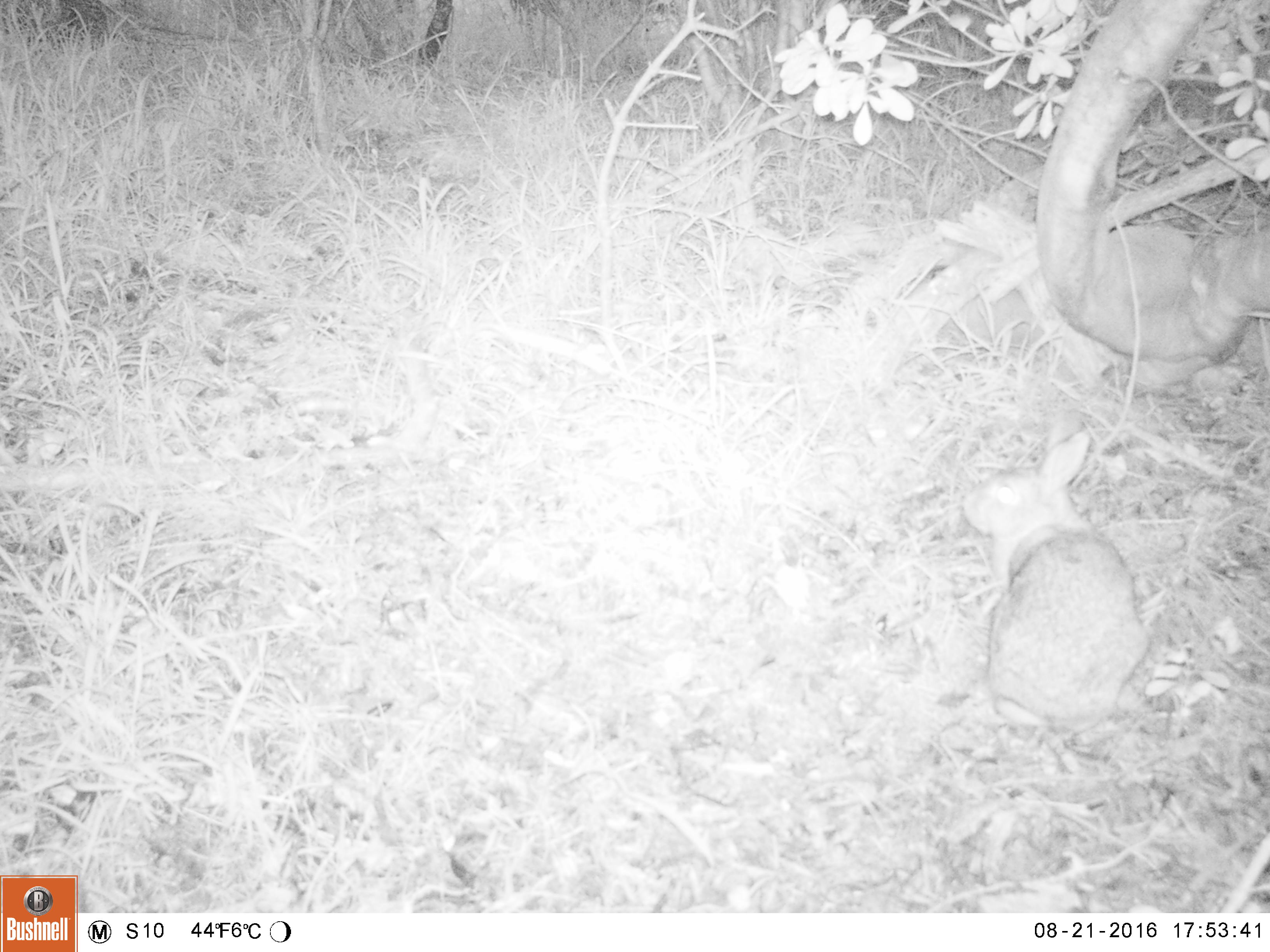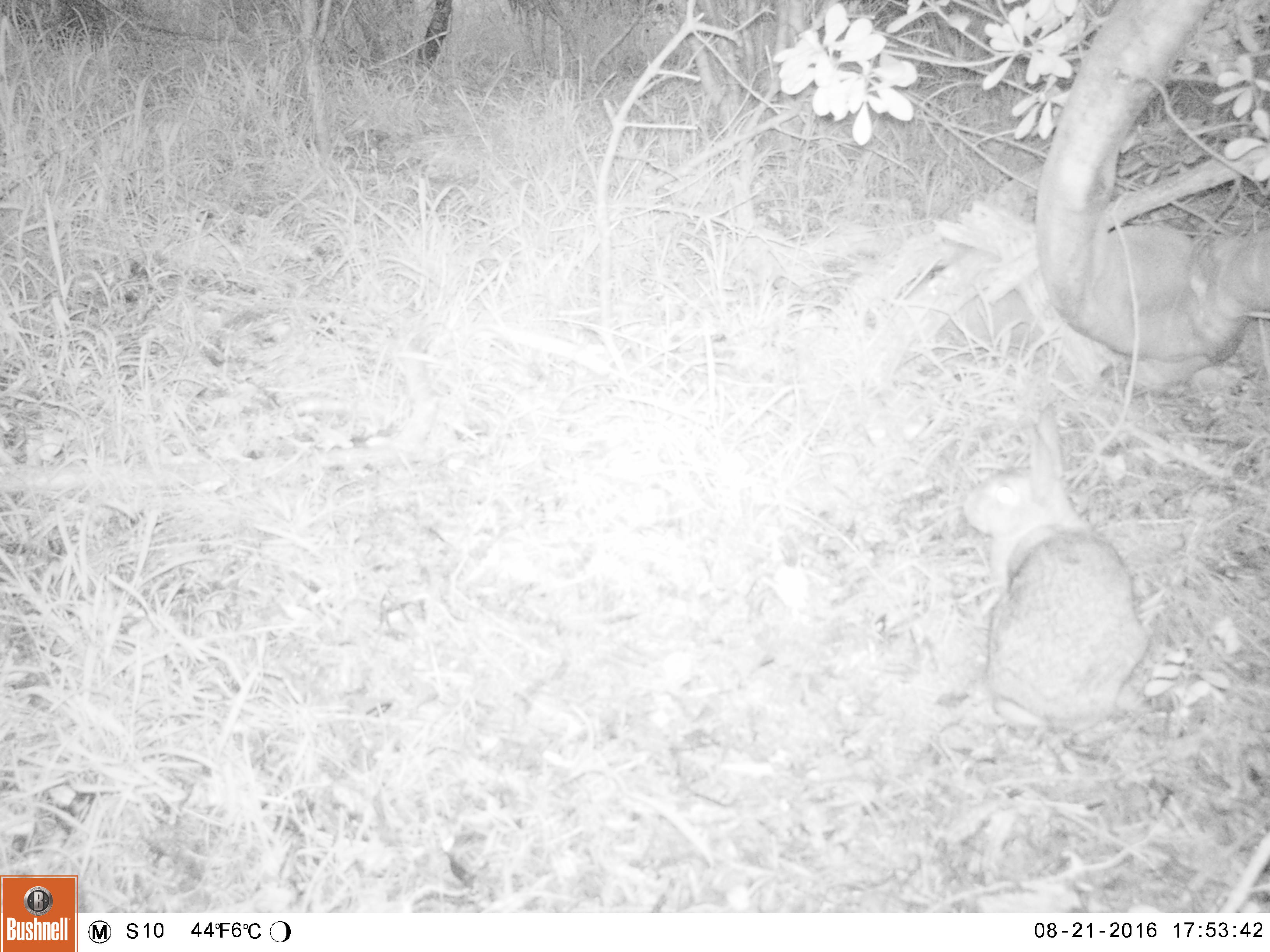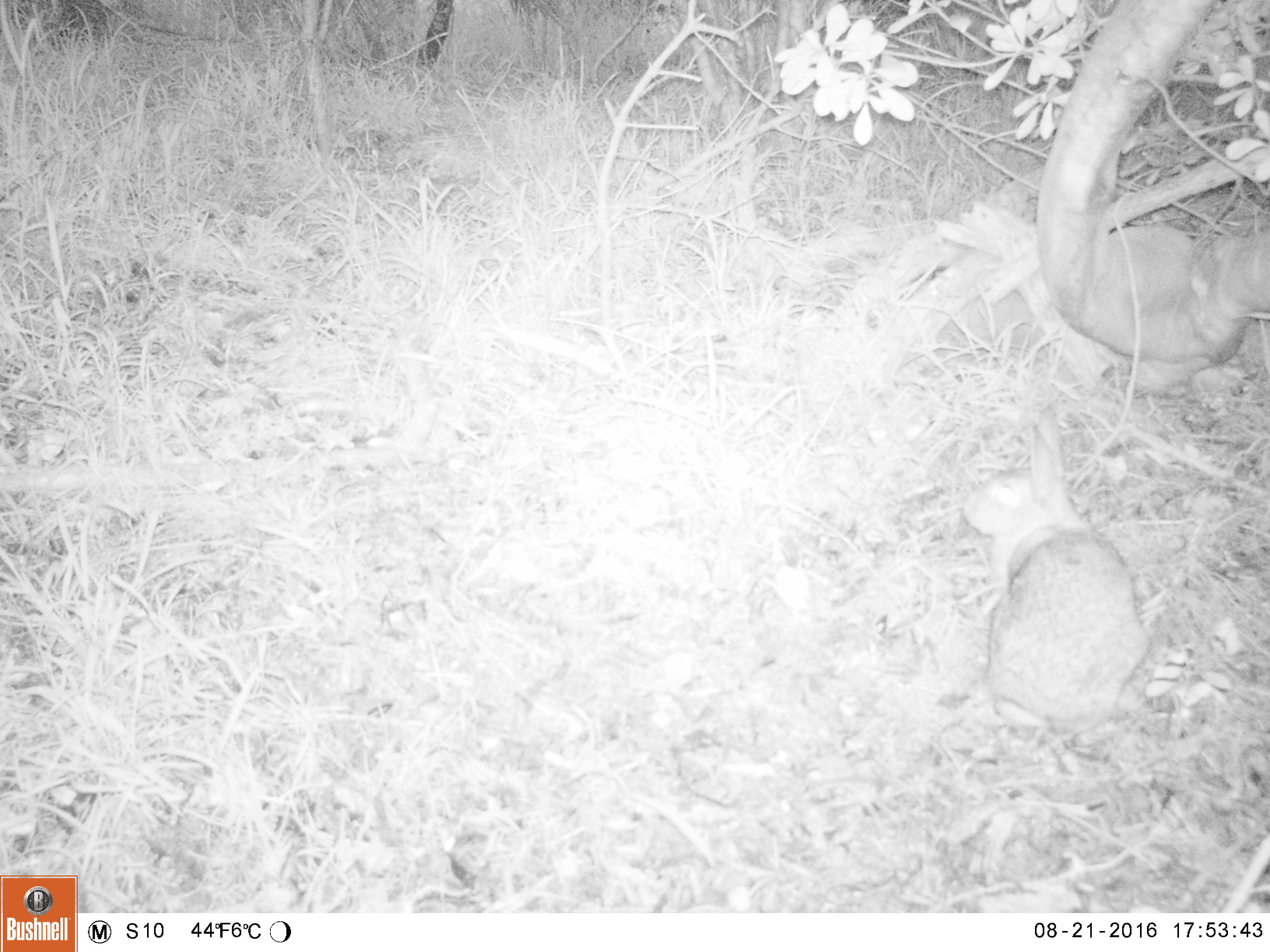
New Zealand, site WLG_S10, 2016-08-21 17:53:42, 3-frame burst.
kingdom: Animalia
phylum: Chordata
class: Mammalia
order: Lagomorpha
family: Leporidae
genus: Oryctolagus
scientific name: Oryctolagus cuniculus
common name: european rabbit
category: rabbit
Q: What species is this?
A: Rabbit (european rabbit) (Oryctolagus cuniculus).